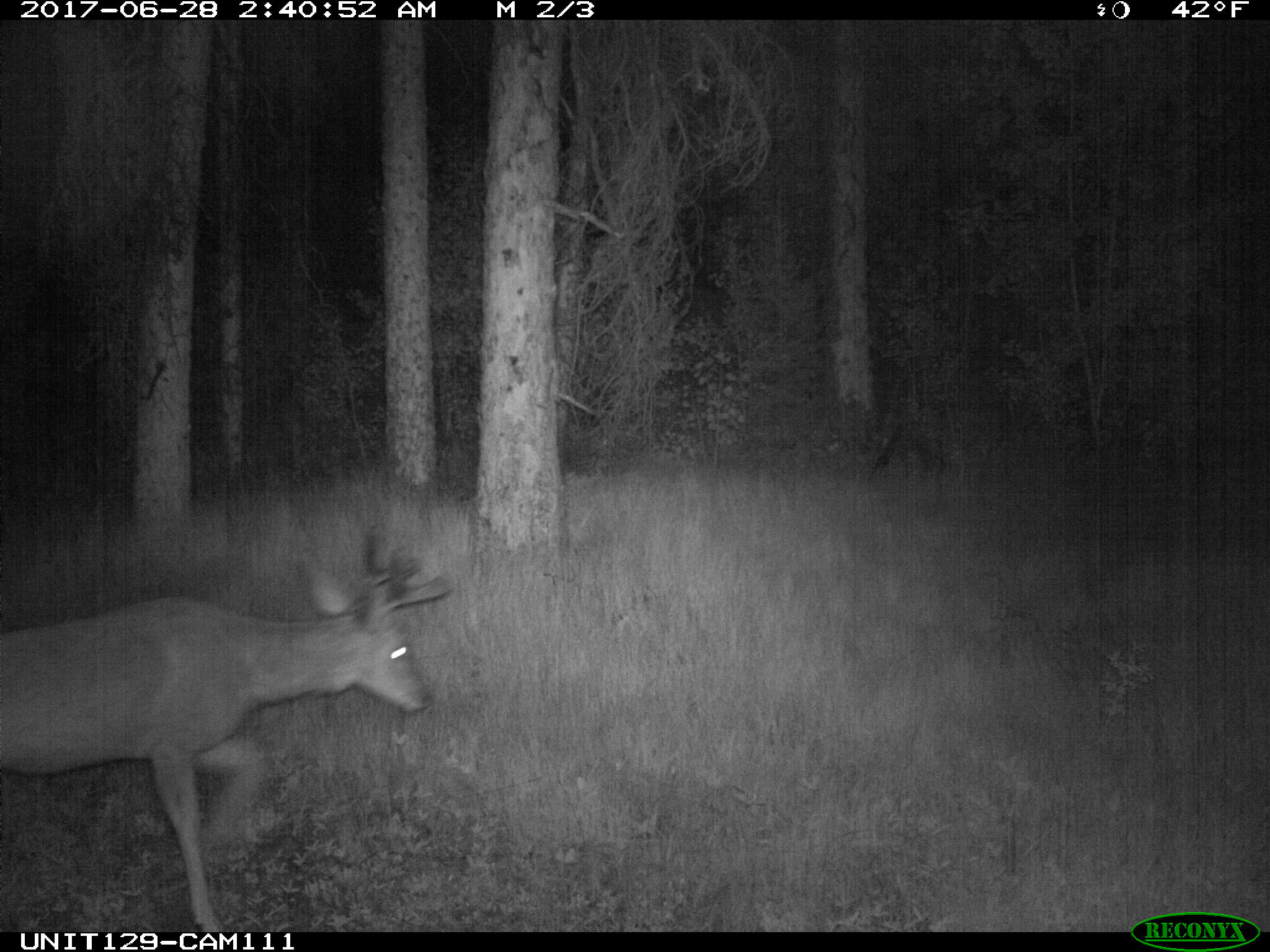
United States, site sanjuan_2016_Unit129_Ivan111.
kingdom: Animalia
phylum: Chordata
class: Mammalia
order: Artiodactyla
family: Cervidae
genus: Odocoileus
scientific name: Odocoileus hemionus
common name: mule deer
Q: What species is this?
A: Odocoileus hemionus (mule deer).